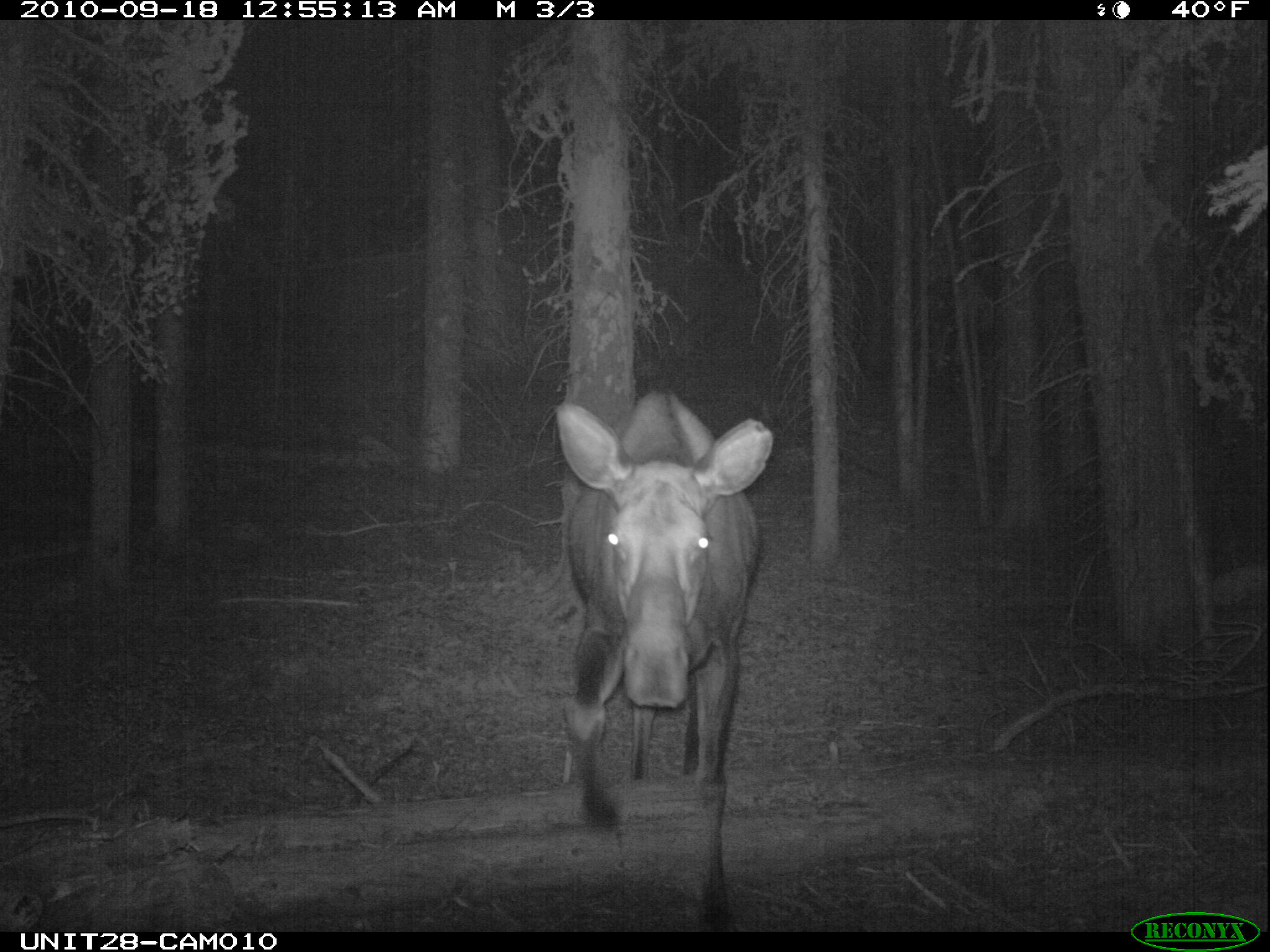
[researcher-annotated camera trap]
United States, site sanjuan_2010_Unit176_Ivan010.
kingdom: Animalia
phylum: Chordata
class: Mammalia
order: Artiodactyla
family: Cervidae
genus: Alces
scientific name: Alces alces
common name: moose